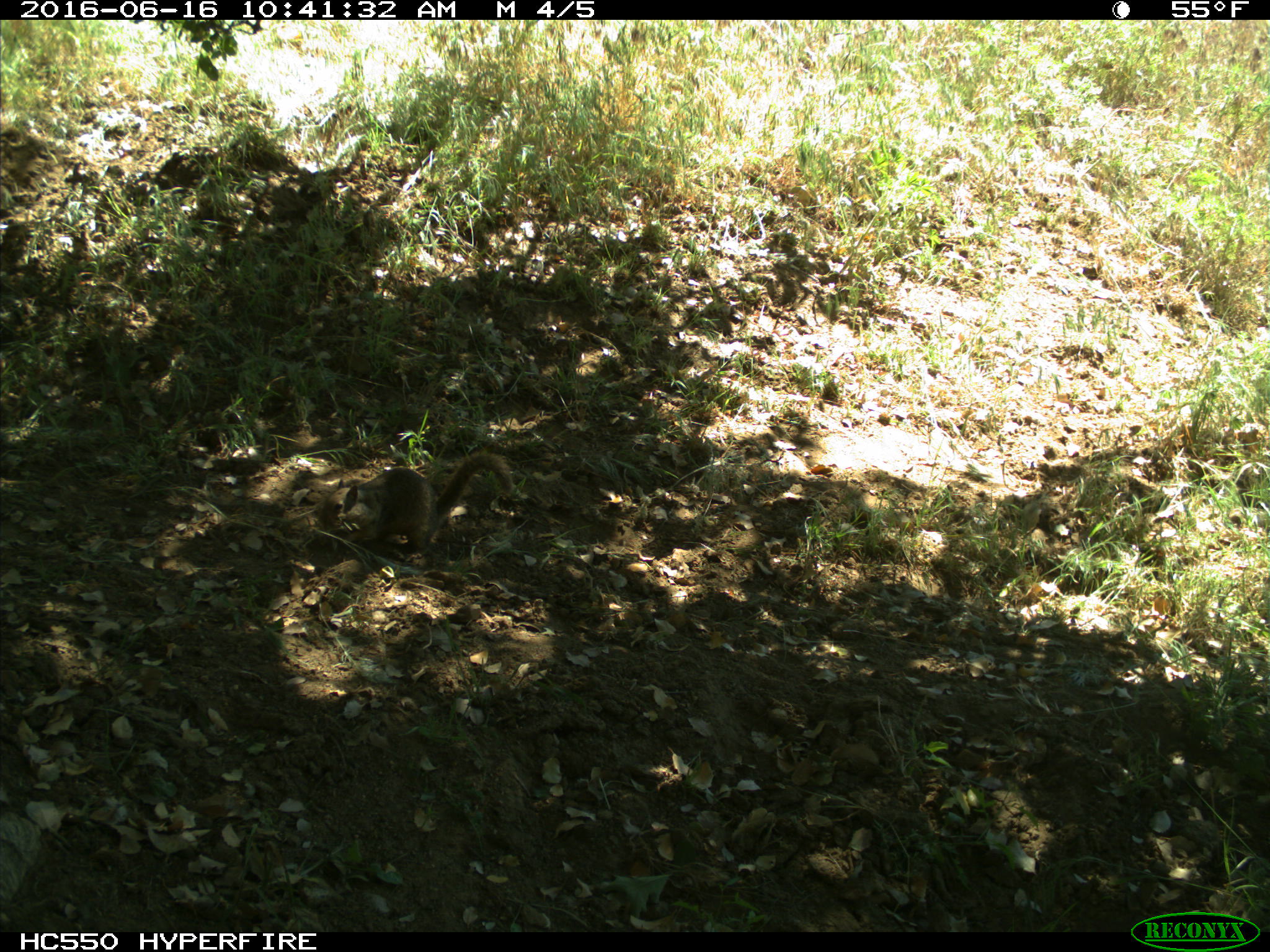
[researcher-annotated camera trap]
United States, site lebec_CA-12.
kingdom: Animalia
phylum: Chordata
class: Mammalia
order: Rodentia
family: Sciuridae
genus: Otospermophilus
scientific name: Otospermophilus beecheyi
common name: california ground squirrel